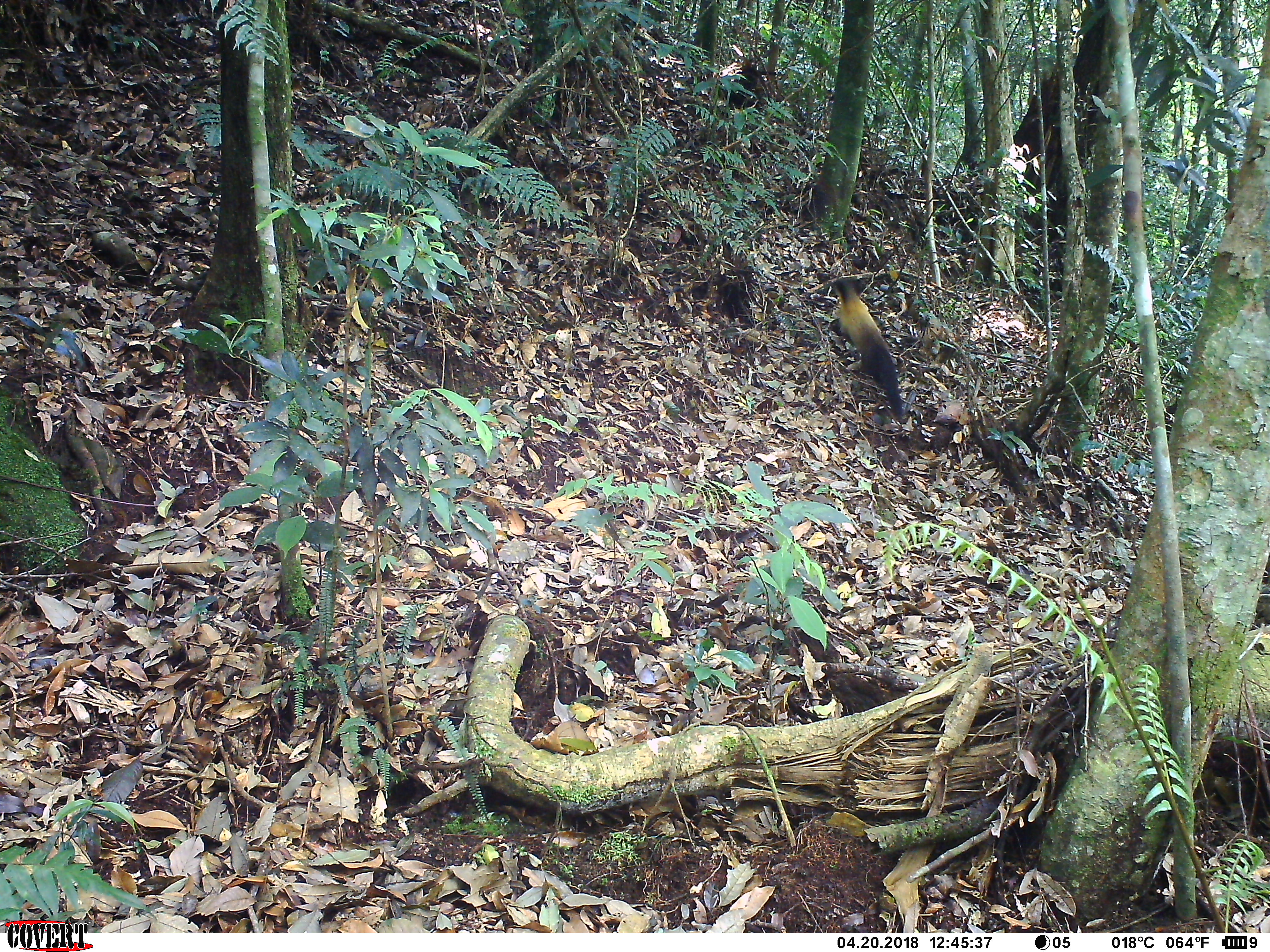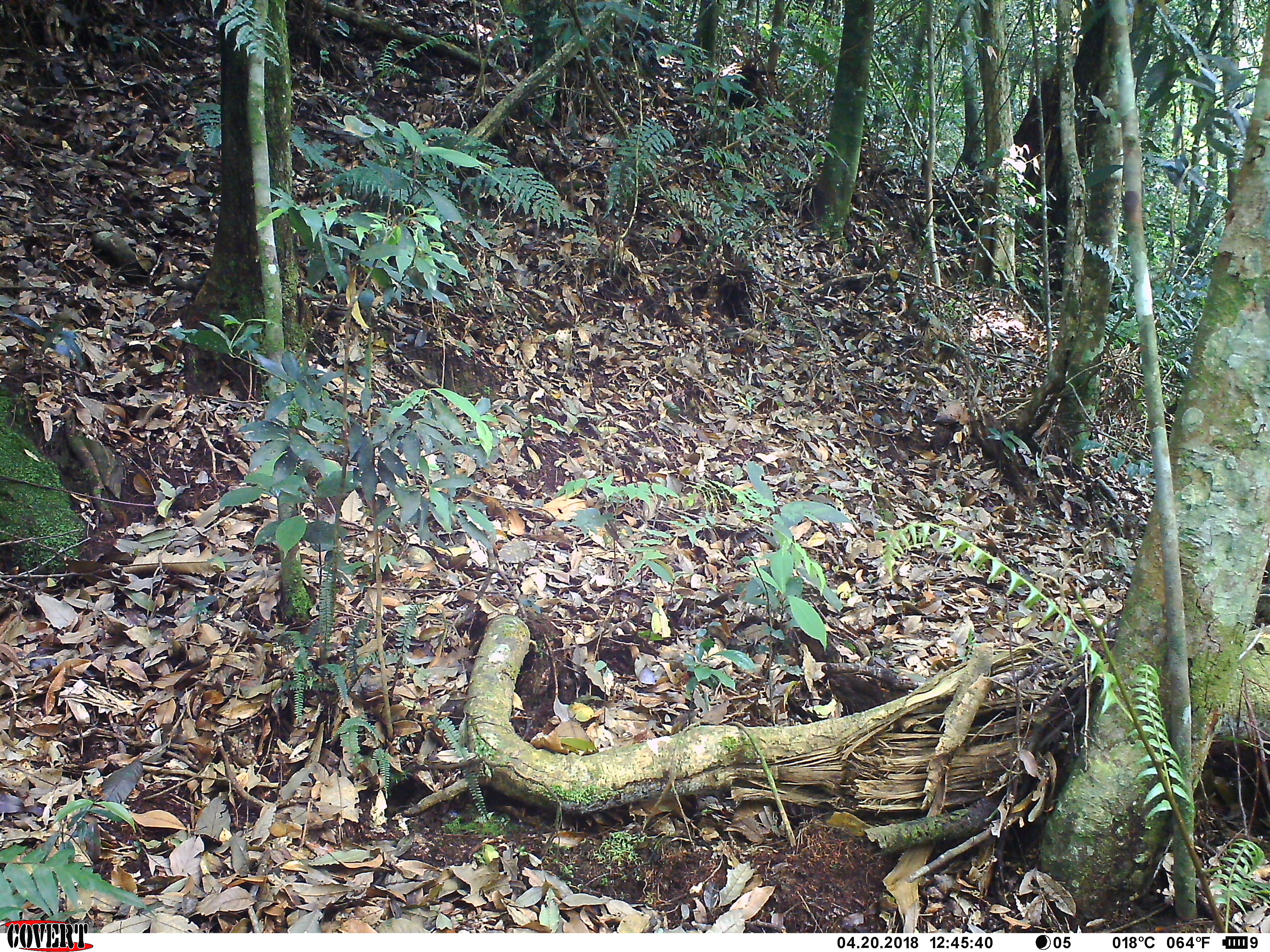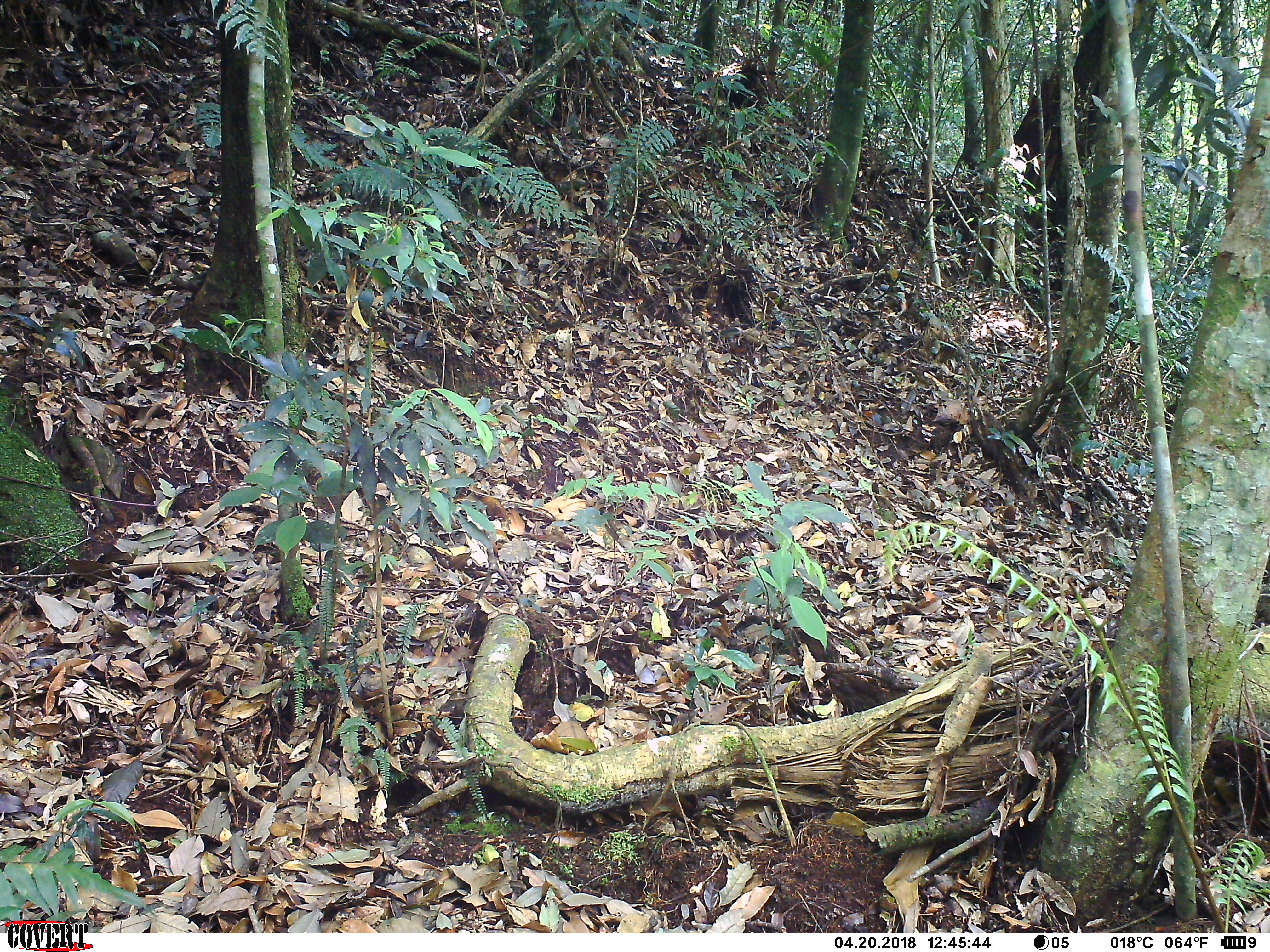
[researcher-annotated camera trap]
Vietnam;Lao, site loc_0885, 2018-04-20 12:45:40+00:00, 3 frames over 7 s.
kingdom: Animalia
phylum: Chordata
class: Mammalia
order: Carnivora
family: Mustelidae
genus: Martes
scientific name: Martes flavigula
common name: yellow-throated marten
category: yellow throated marten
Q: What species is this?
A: Yellow throated marten (yellow-throated marten) (Martes flavigula).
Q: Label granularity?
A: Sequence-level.